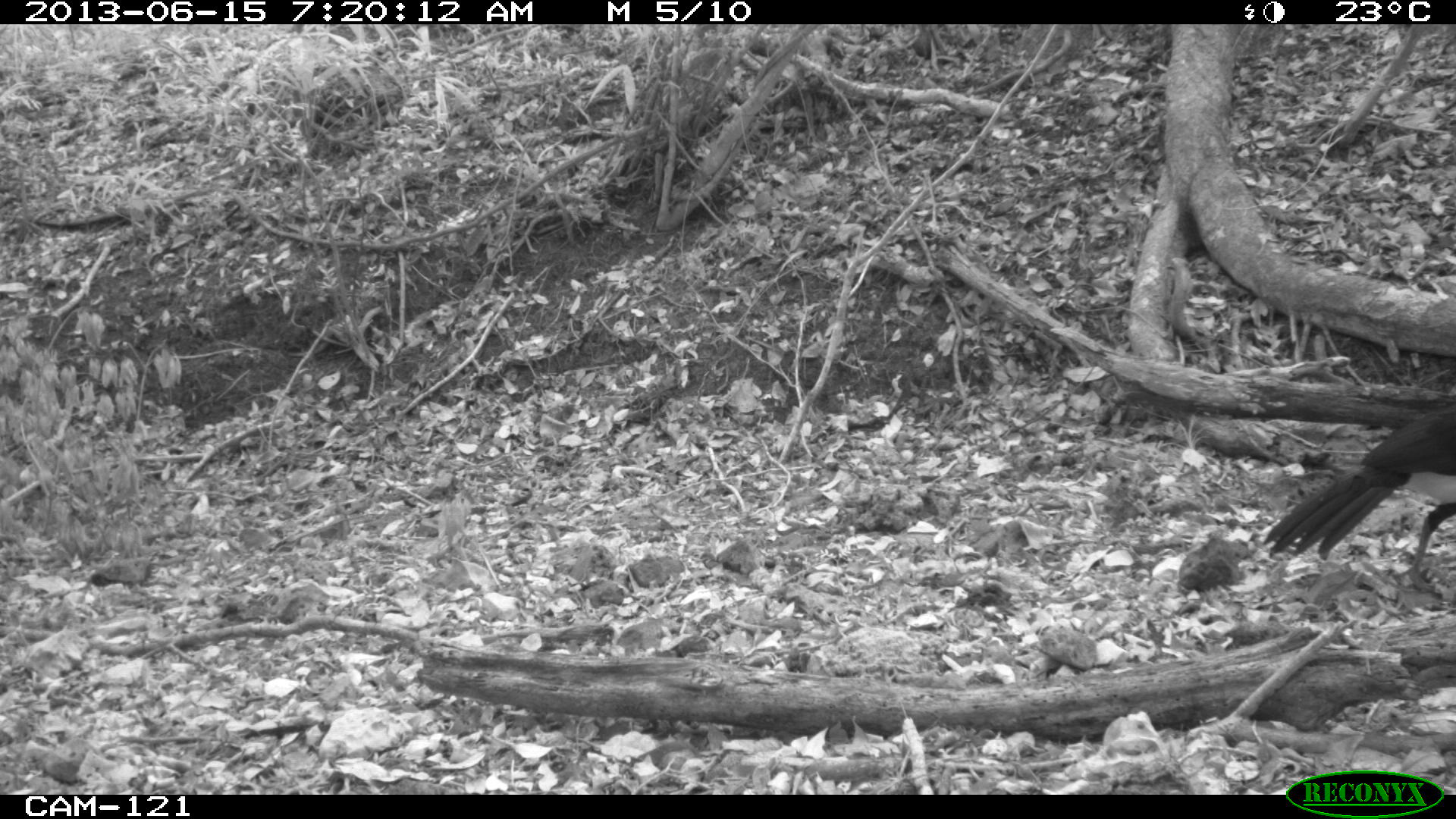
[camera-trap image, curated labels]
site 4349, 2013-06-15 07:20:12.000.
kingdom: Animalia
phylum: Chordata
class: Aves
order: Galliformes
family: Cracidae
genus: Crax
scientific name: Crax rubra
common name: great curassow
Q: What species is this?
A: Crax rubra (great curassow).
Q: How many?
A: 1.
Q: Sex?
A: Male.